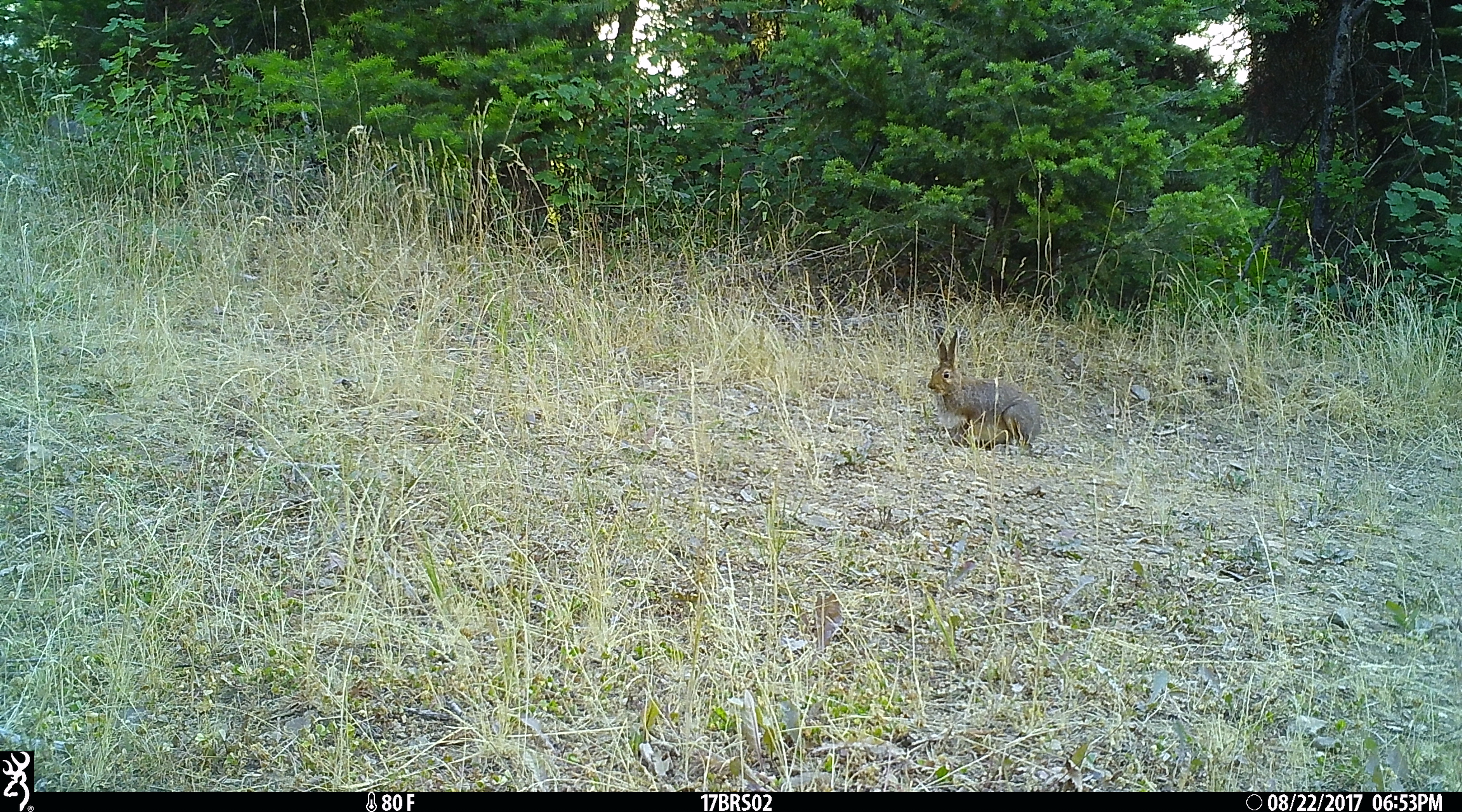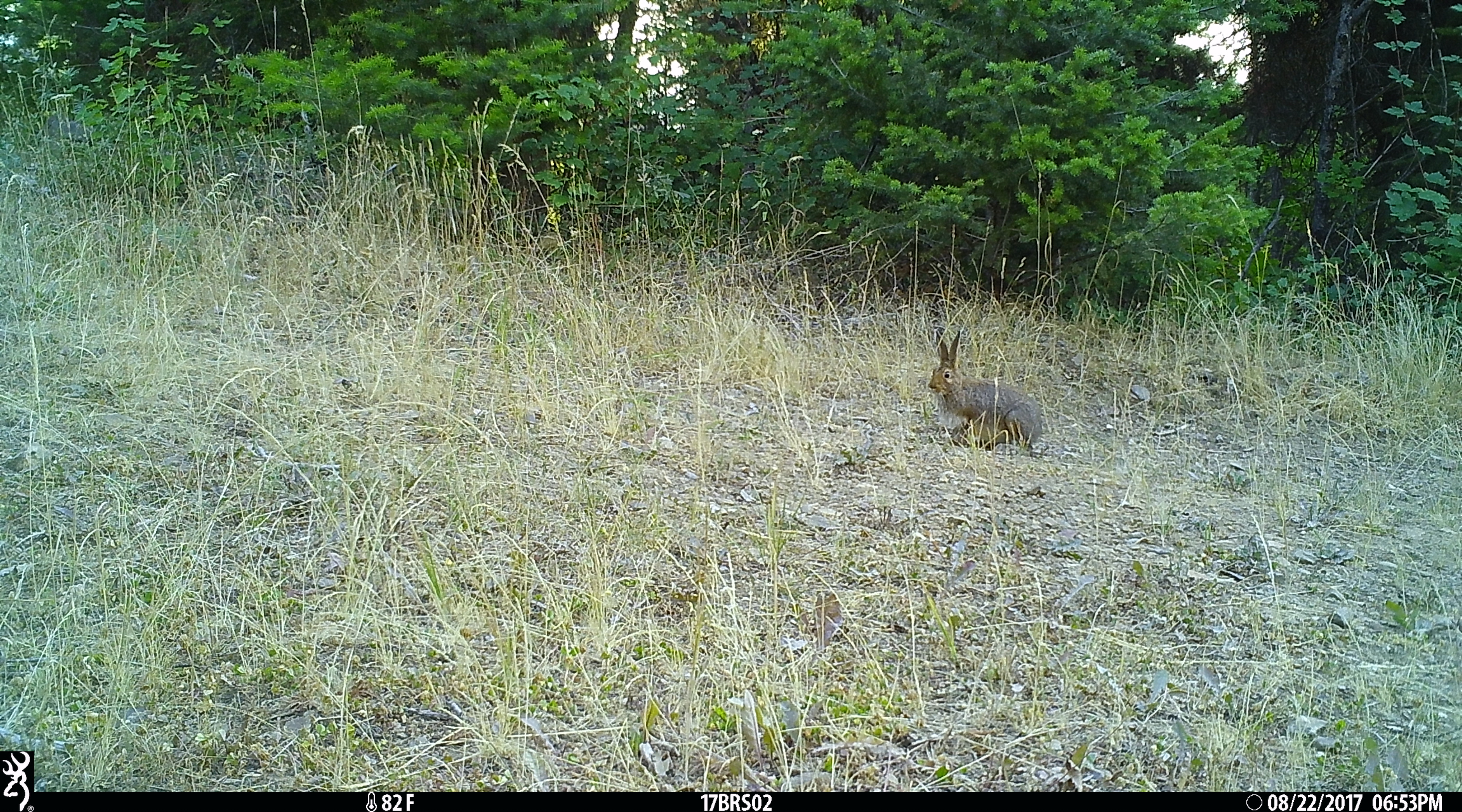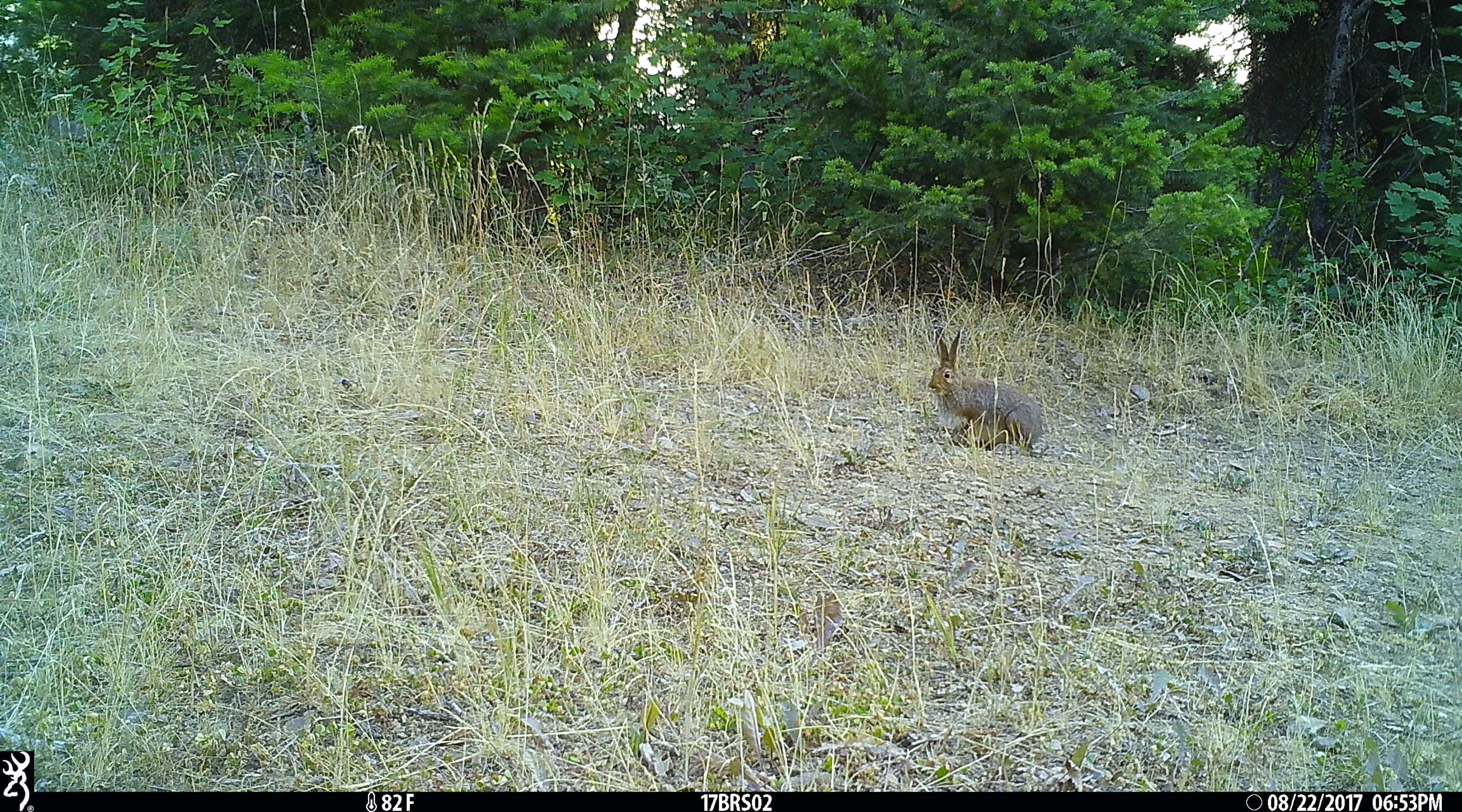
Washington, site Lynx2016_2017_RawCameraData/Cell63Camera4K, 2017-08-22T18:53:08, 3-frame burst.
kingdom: Animalia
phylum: Chordata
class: Mammalia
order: Lagomorpha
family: Leporidae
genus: Lepus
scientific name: Lepus americanus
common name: snowshoe hare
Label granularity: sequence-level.